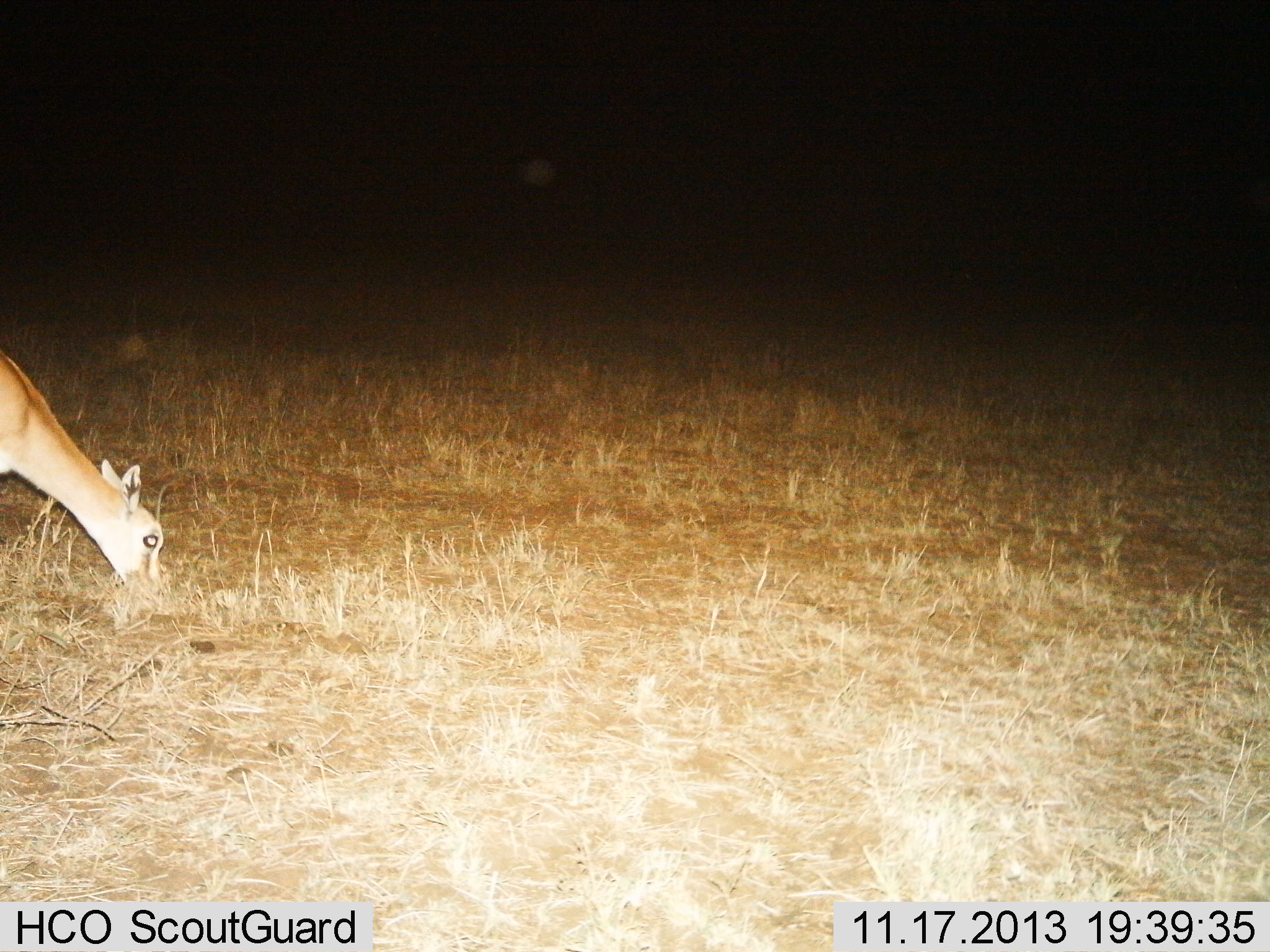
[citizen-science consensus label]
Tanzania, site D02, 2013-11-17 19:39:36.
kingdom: Animalia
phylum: Chordata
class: Mammalia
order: Artiodactyla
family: Bovidae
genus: Eudorcas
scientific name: Eudorcas thomsonii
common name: thomson's gazelle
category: gazellethomsons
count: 1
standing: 0%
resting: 0%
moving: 0%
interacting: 0%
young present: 0%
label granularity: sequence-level